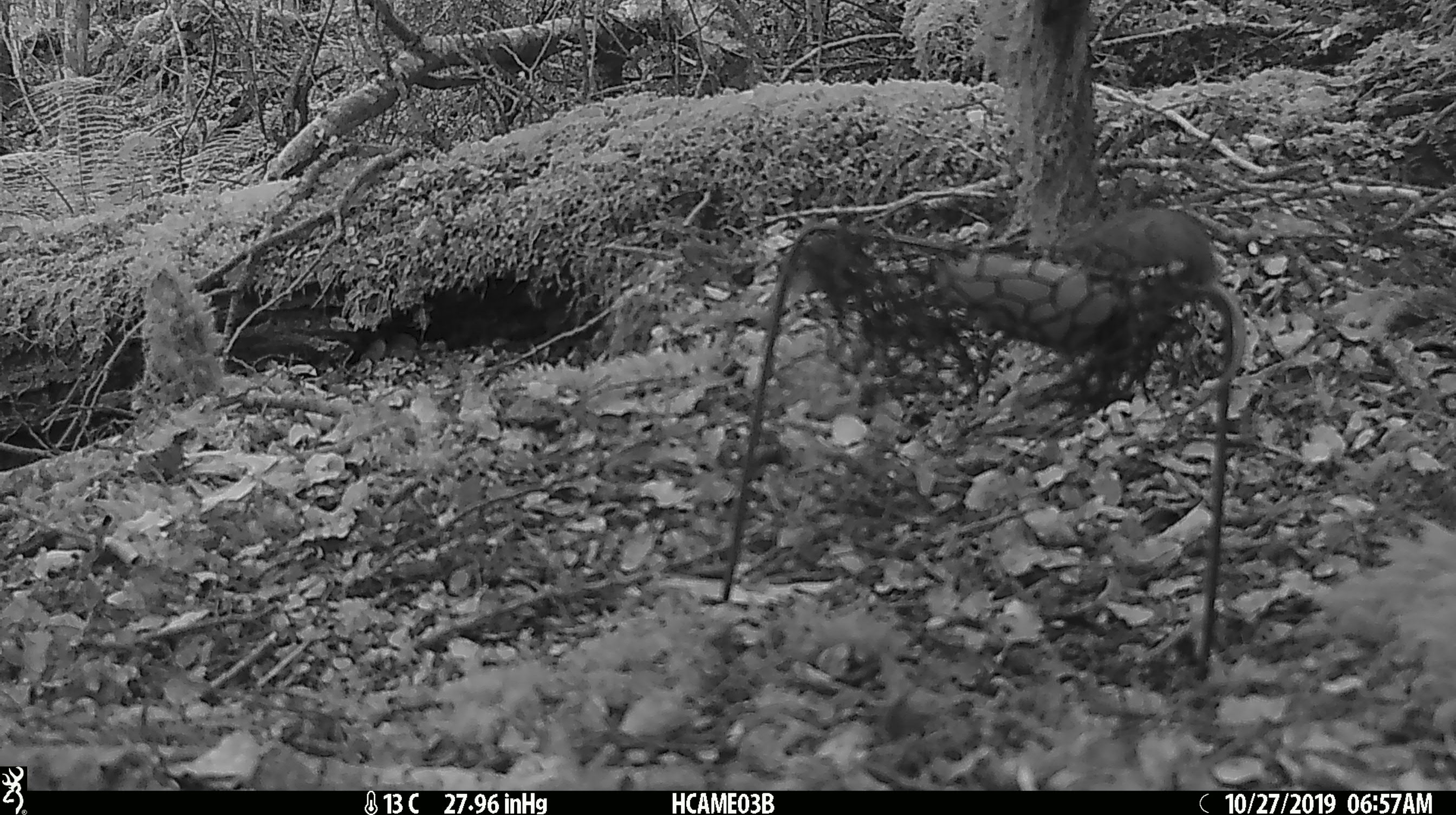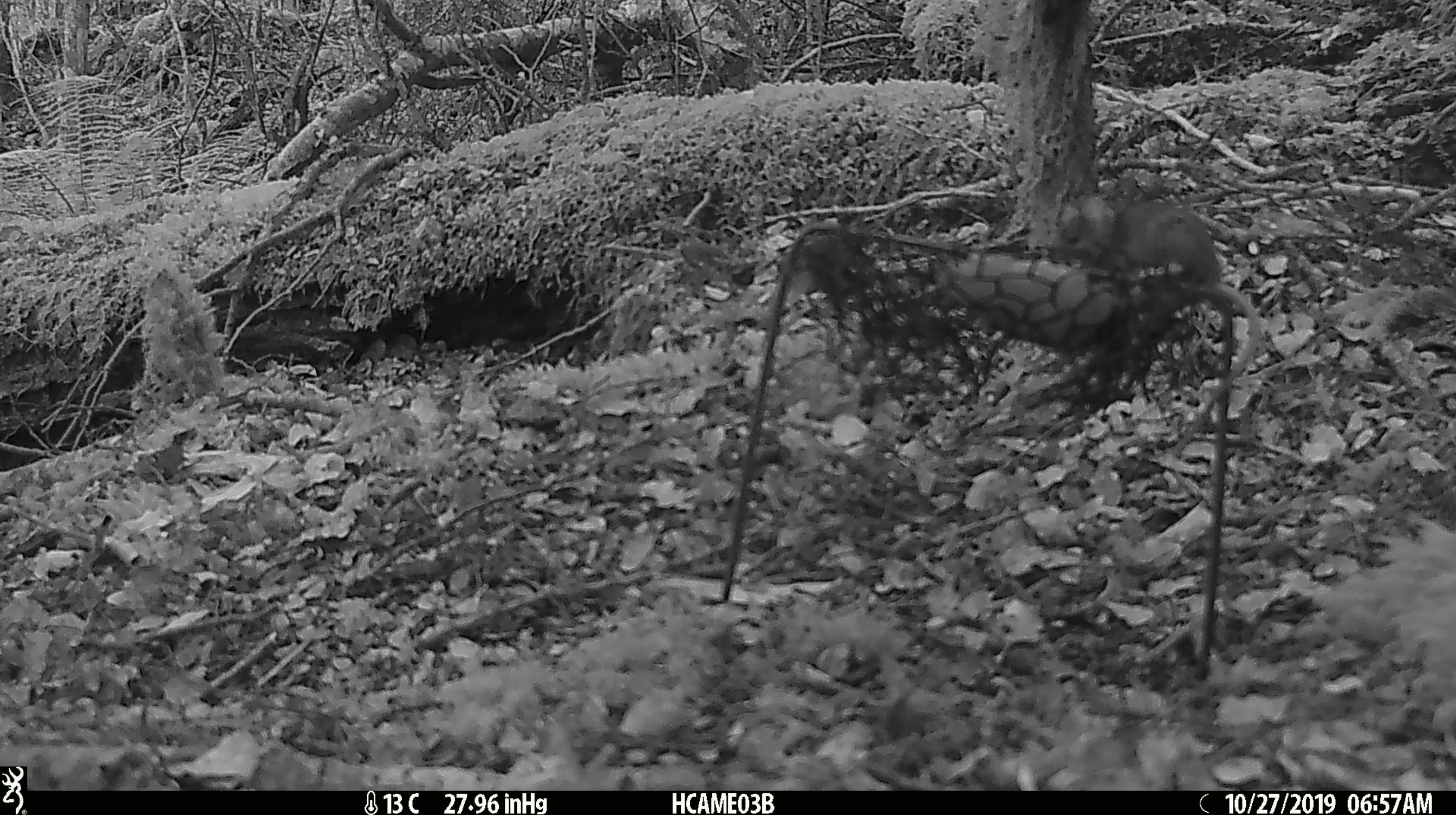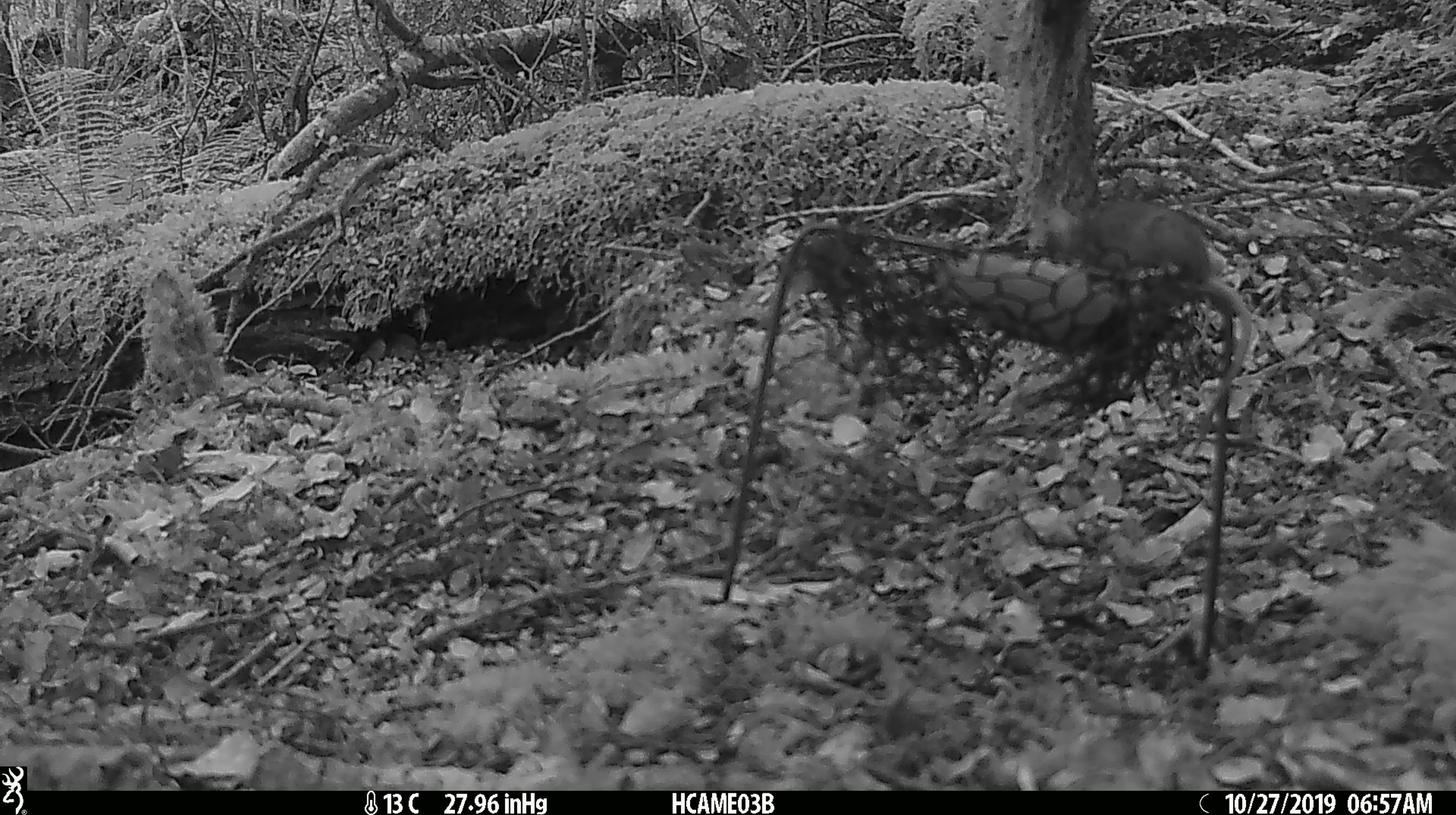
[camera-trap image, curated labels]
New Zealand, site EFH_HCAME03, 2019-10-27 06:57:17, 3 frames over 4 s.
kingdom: Animalia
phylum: Chordata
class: Mammalia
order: Rodentia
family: Muridae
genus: Mus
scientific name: Mus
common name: mouse